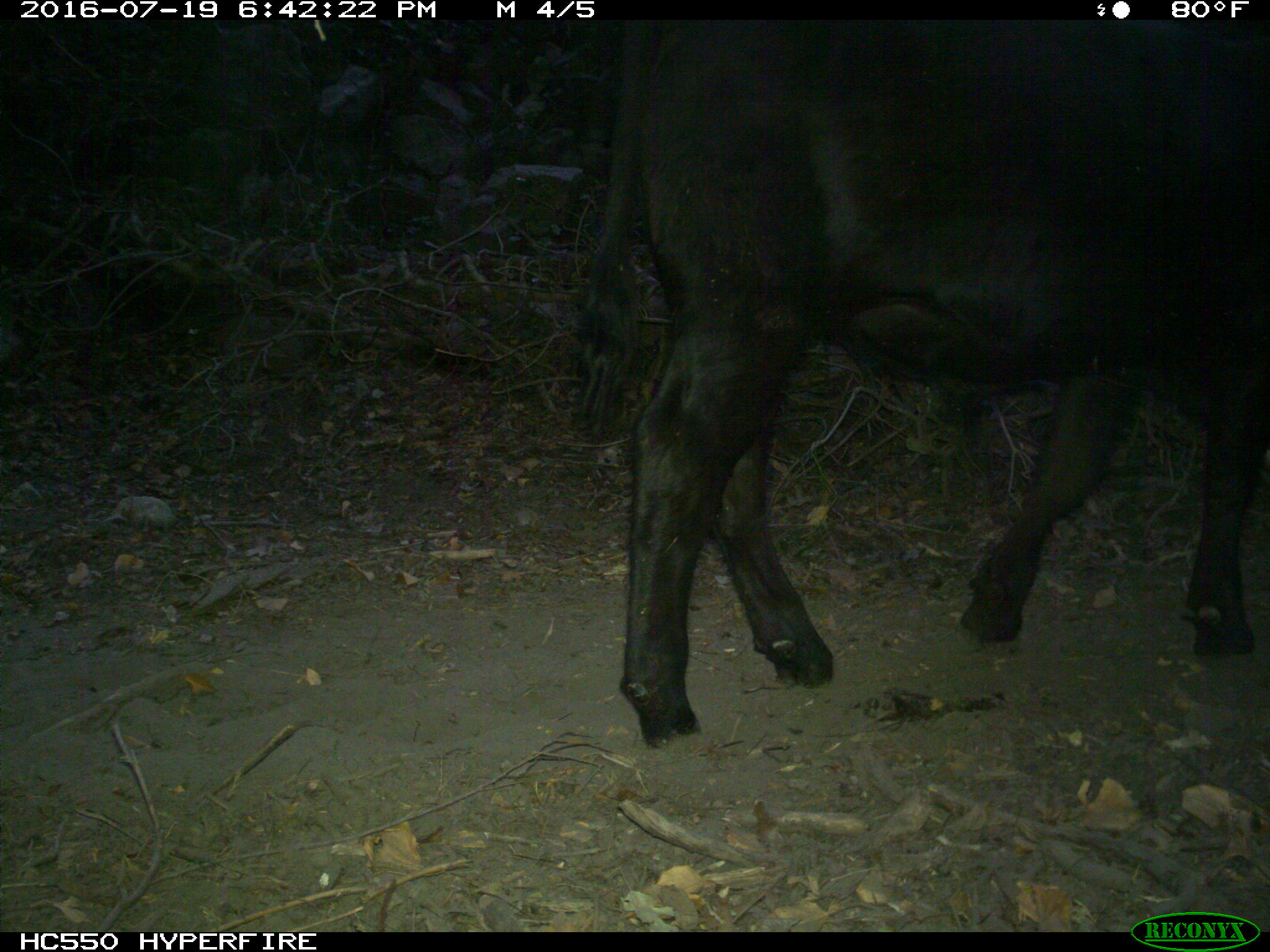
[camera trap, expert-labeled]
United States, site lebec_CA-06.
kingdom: Animalia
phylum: Chordata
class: Mammalia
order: Artiodactyla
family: Bovidae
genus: Bos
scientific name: Bos taurus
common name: domestic cow